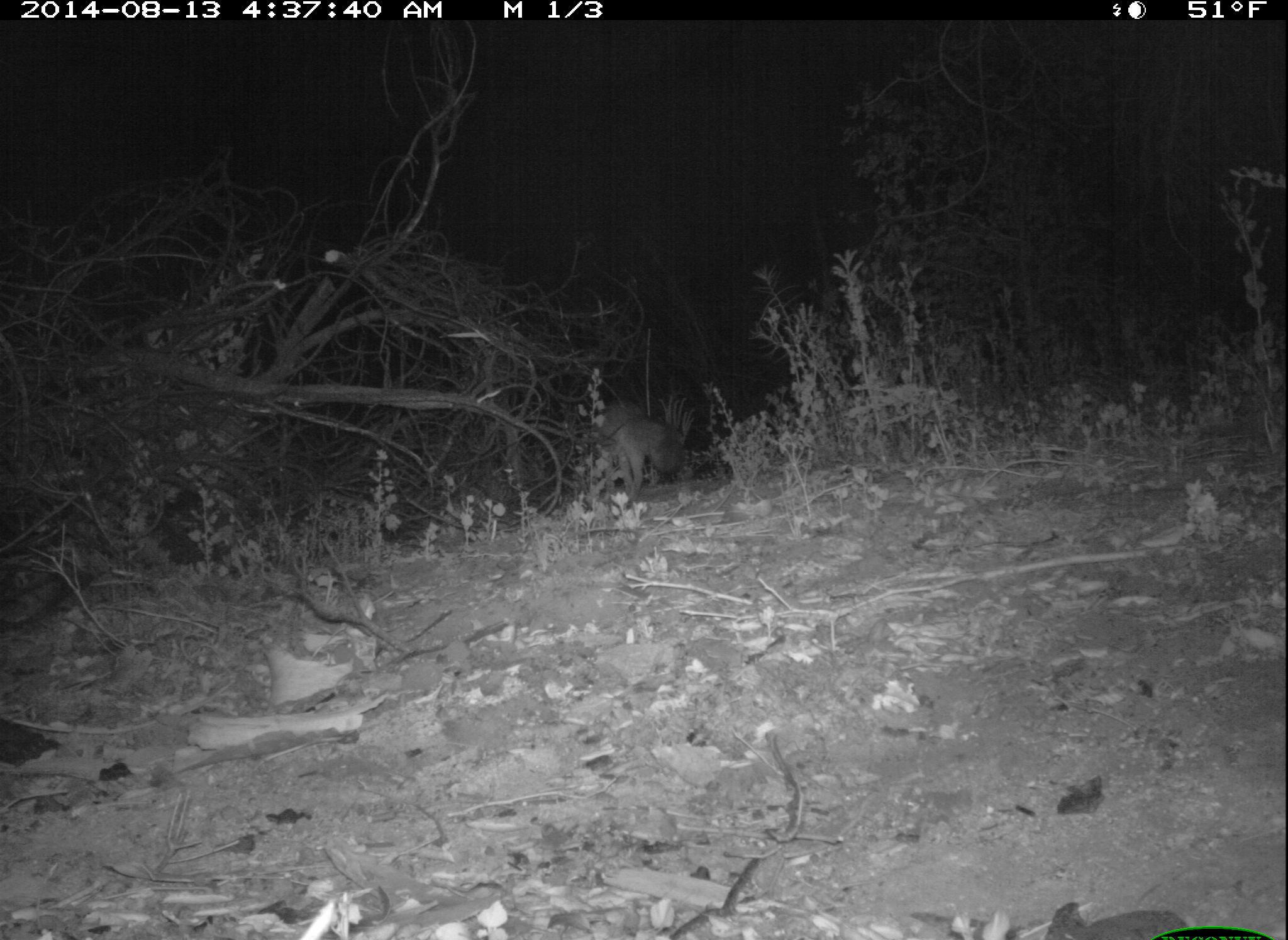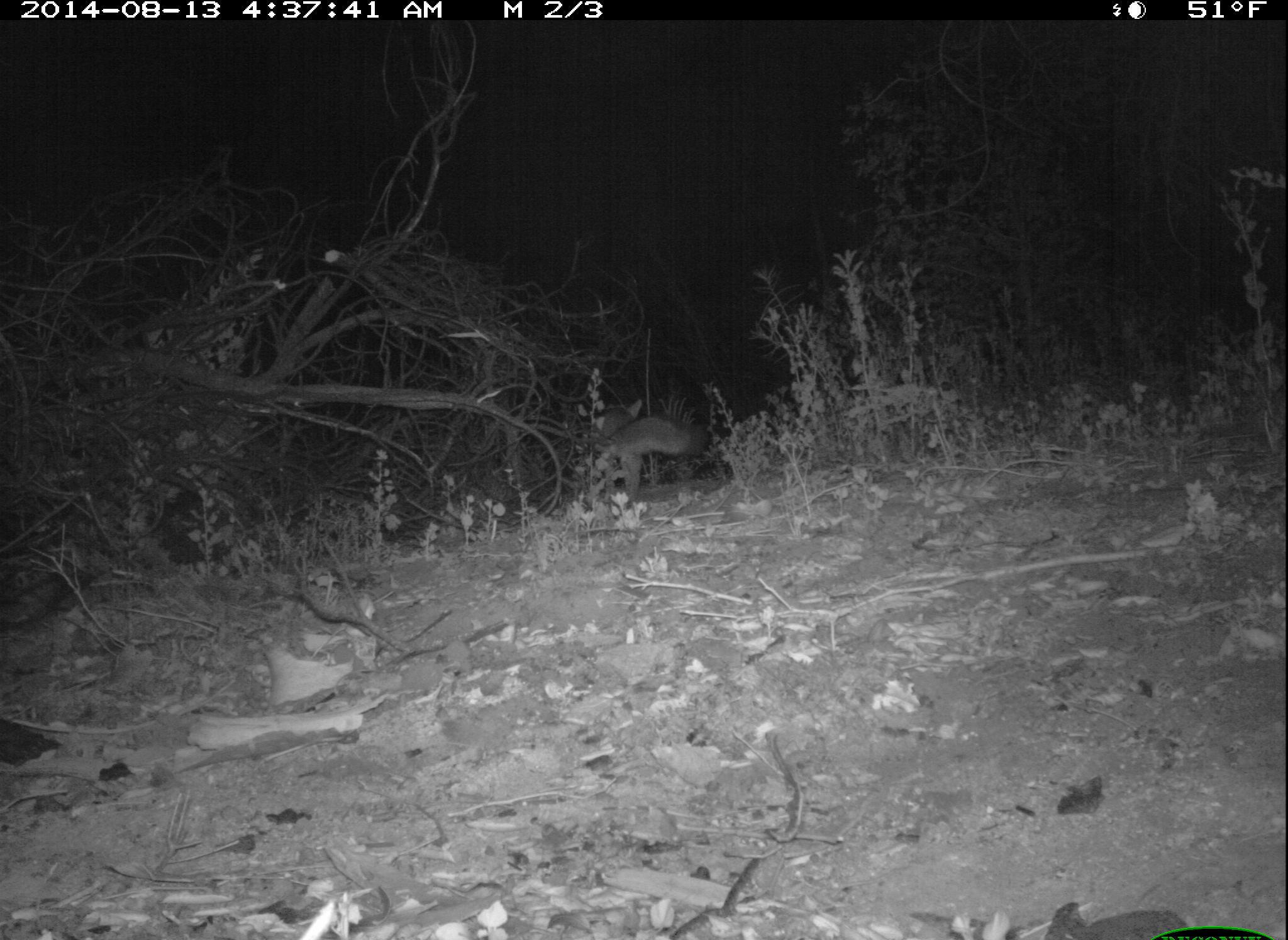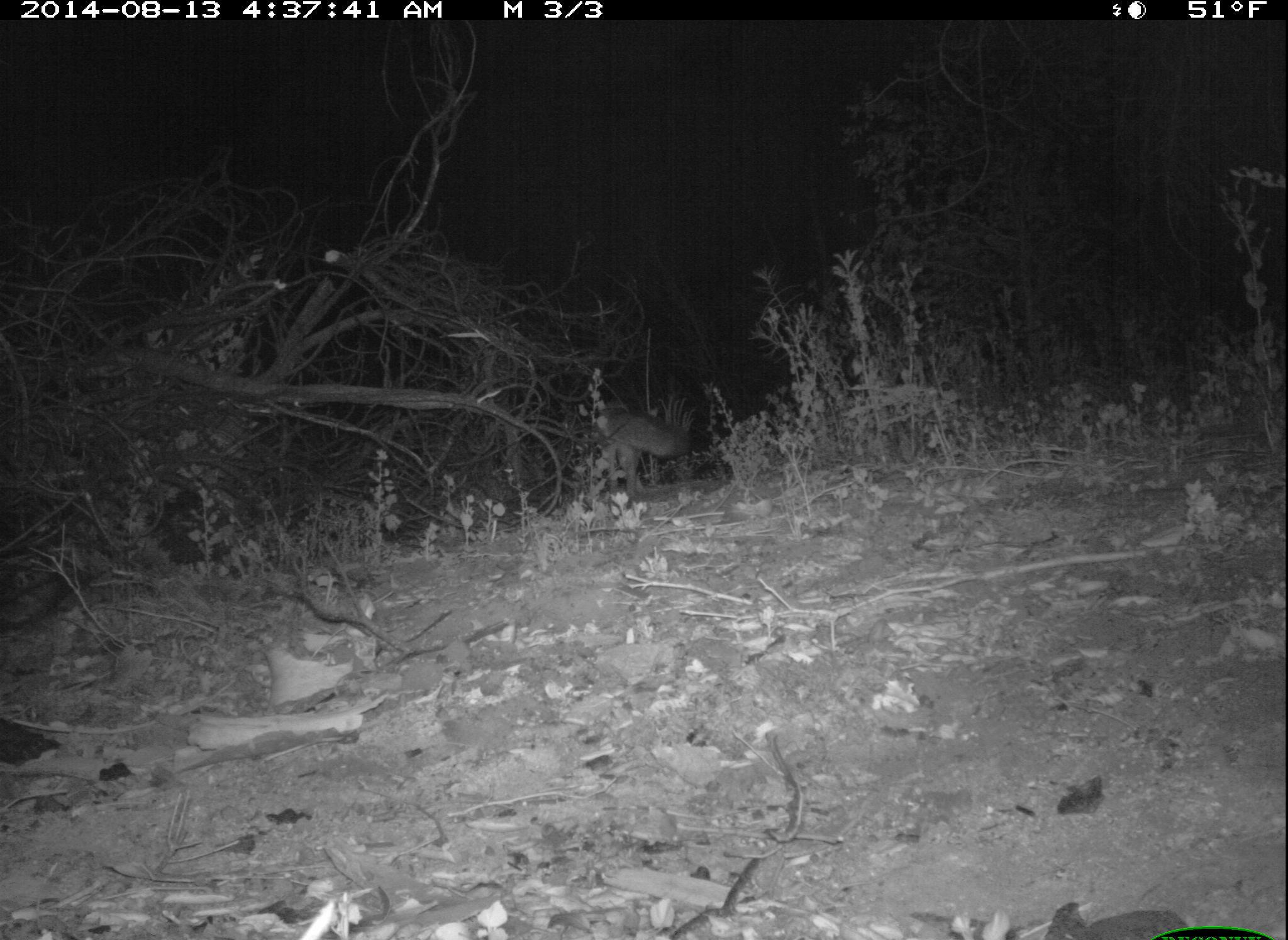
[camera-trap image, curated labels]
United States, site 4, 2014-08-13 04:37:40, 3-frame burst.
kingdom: Animalia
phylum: Chordata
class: Mammalia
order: Carnivora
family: Canidae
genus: Urocyon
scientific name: Urocyon cinereoargenteus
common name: gray fox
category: fox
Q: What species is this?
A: Fox (gray fox) (Urocyon cinereoargenteus).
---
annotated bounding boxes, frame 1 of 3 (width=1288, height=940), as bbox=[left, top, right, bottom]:
fox: bbox=[589, 398, 683, 510]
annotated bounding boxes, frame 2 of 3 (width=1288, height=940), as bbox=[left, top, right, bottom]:
fox: bbox=[589, 400, 692, 511]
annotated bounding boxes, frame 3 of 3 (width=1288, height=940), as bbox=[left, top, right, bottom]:
fox: bbox=[592, 404, 687, 502]